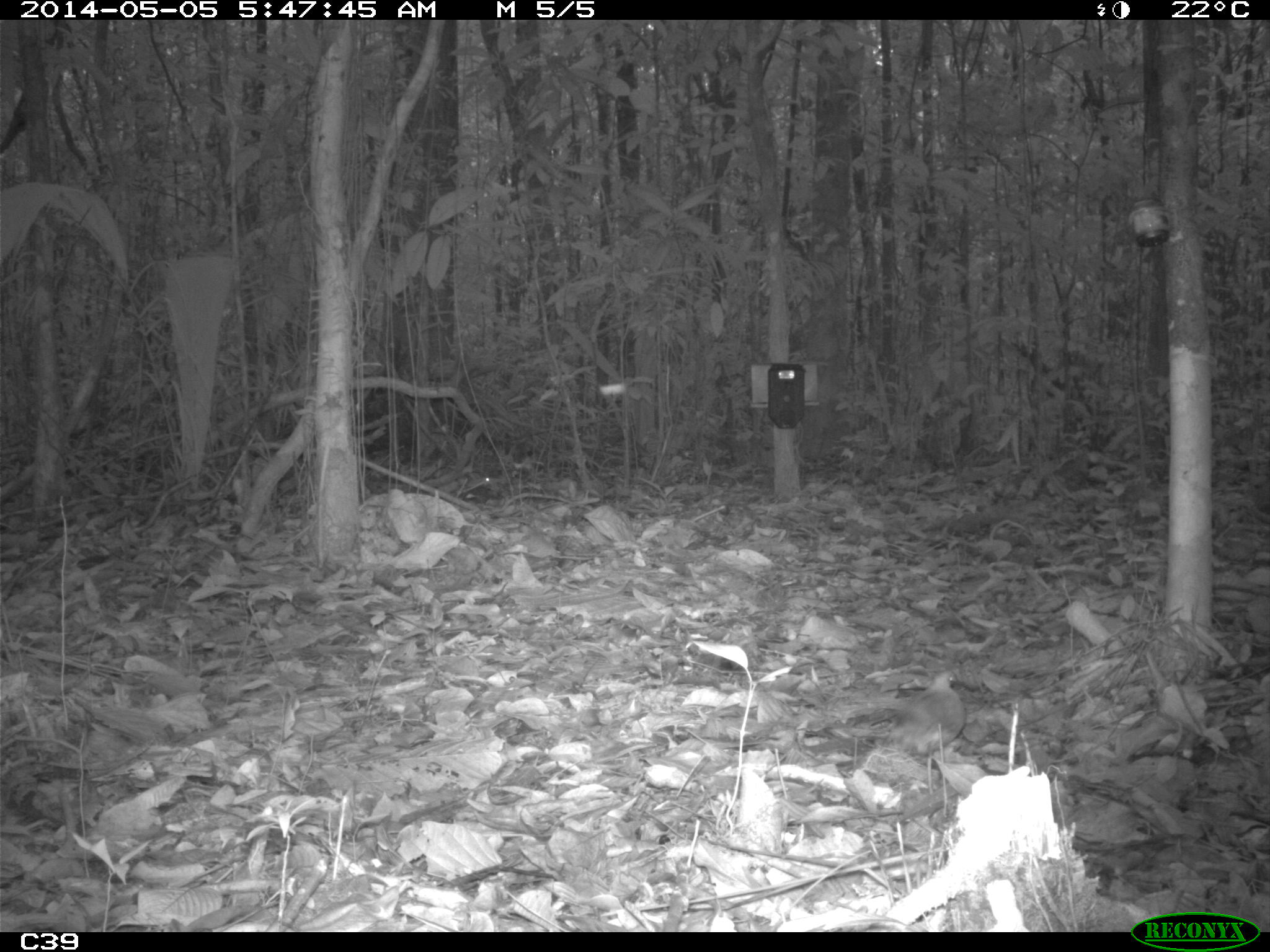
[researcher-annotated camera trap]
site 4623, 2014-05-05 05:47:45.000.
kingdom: Animalia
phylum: Chordata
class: Aves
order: Columbiformes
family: Columbidae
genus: Leptotila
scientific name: Leptotila rufaxilla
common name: gray-fronted dove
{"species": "Leptotila rufaxilla (gray-fronted dove)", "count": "1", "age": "adult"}